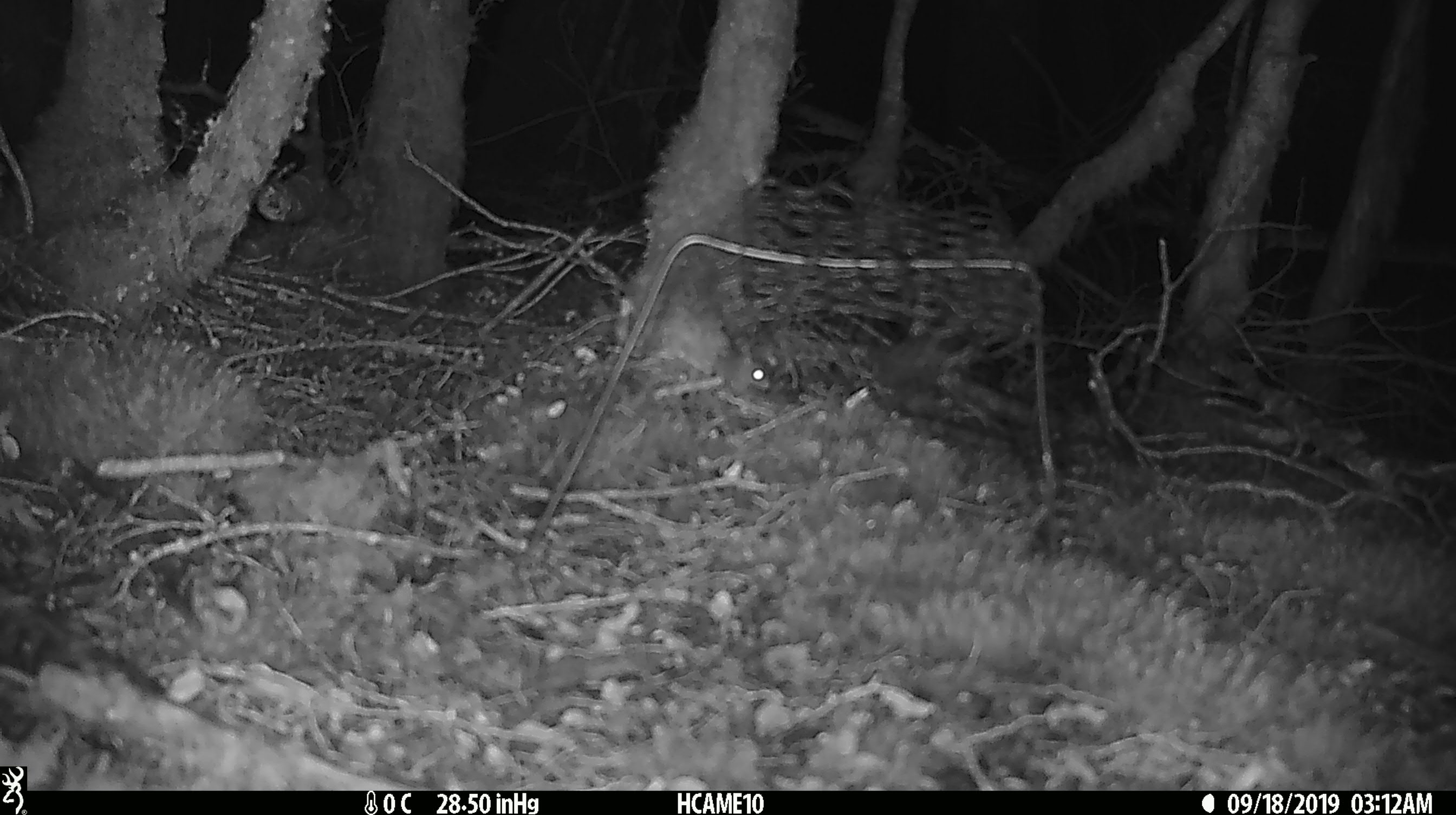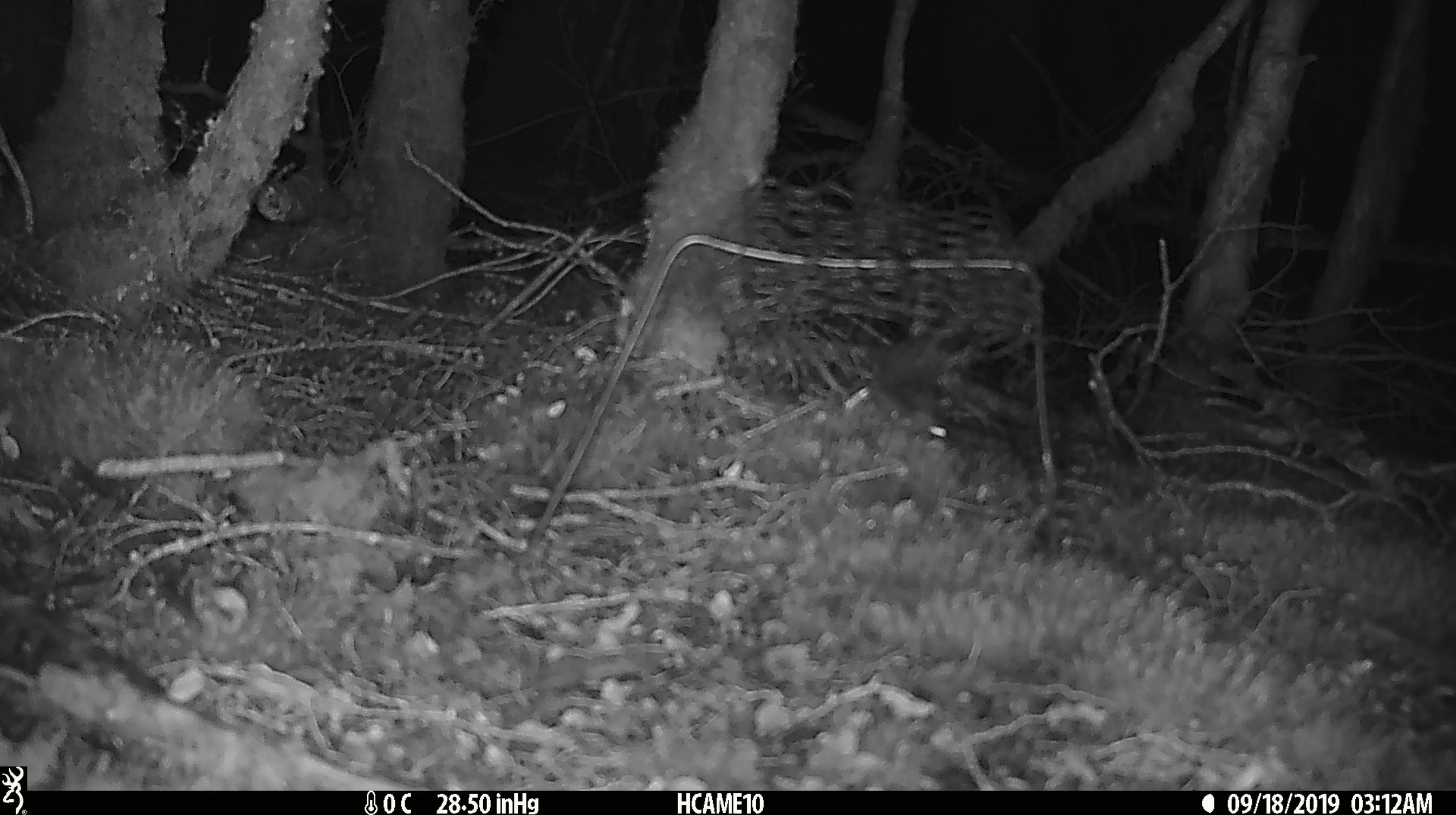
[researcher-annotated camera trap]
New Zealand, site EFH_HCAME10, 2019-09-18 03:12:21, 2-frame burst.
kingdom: Animalia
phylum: Chordata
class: Mammalia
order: Rodentia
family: Muridae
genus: Mus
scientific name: Mus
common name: mouse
Mouse (Mus).